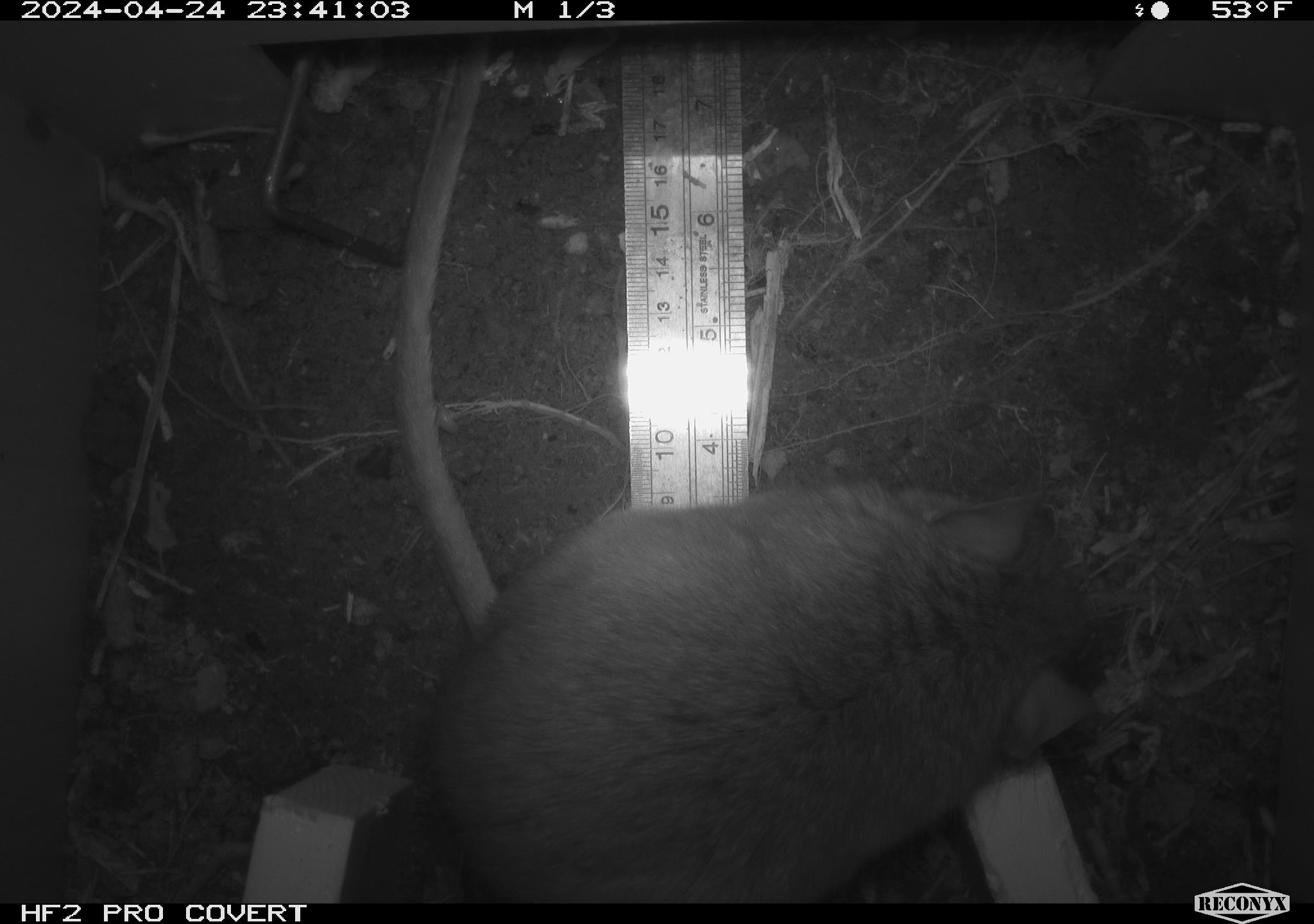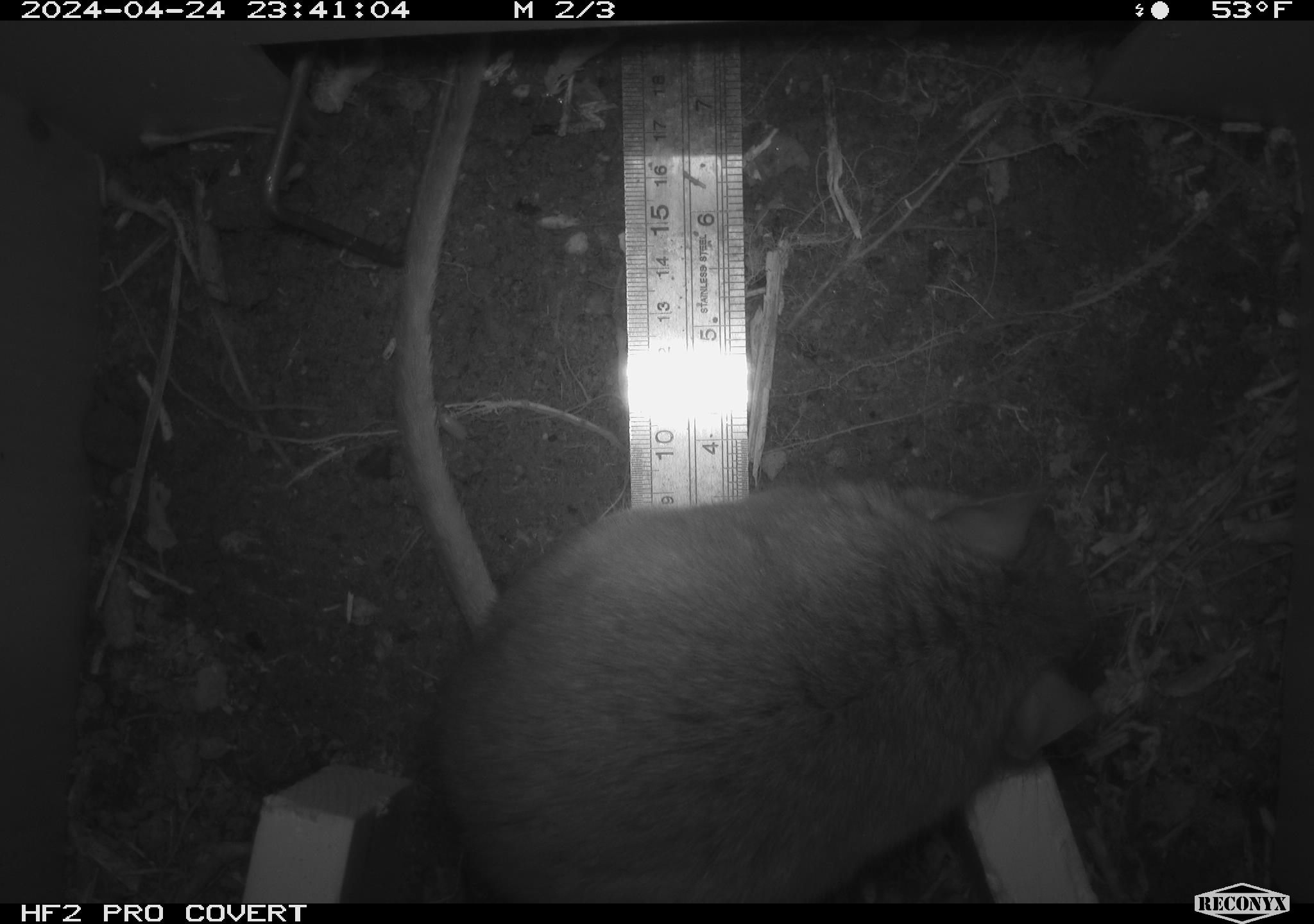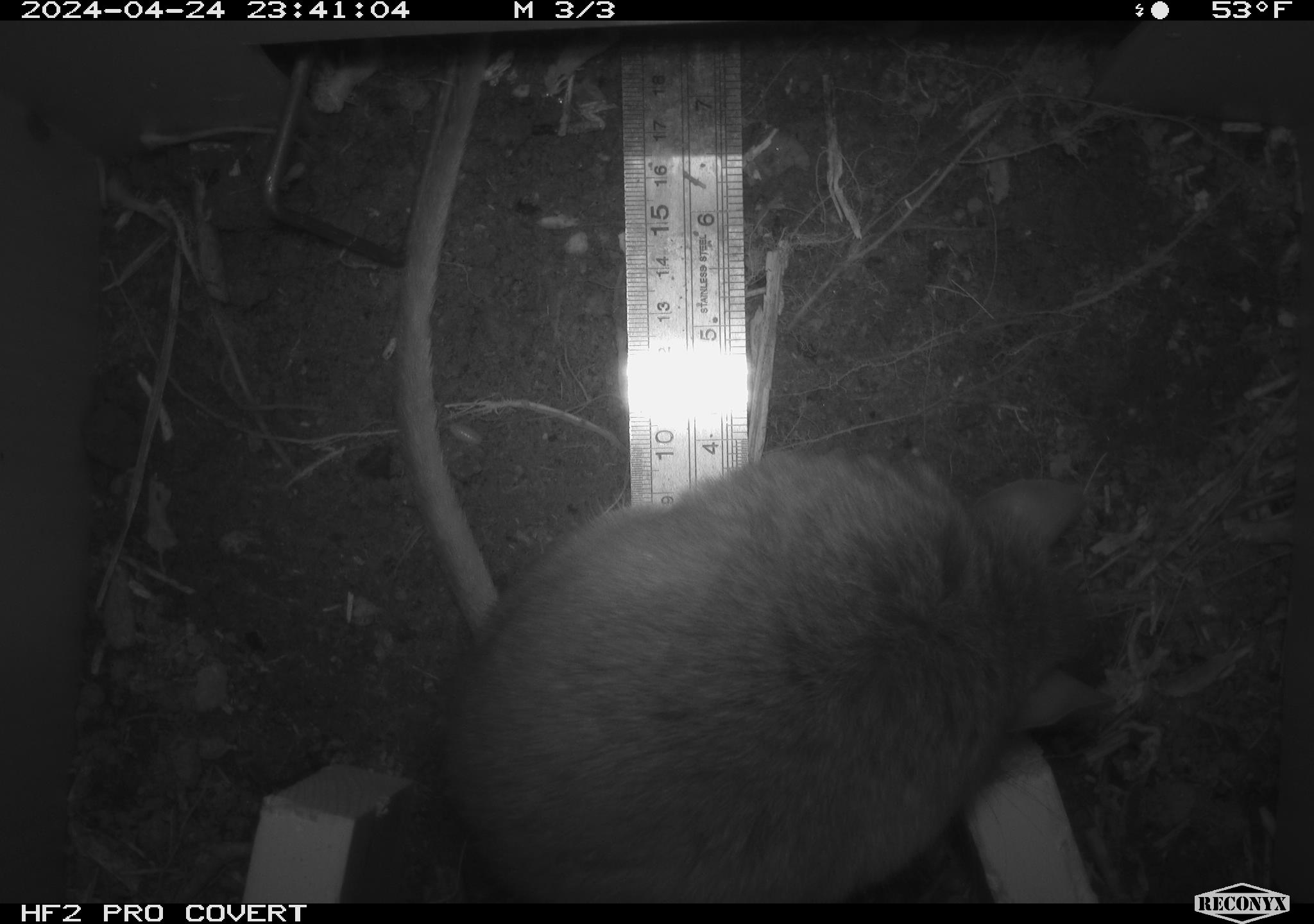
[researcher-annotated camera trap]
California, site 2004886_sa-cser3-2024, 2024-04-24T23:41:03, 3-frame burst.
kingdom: Animalia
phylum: Chordata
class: Mammalia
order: Rodentia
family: Muridae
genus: Rattus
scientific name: Rattus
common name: rat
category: rattus species